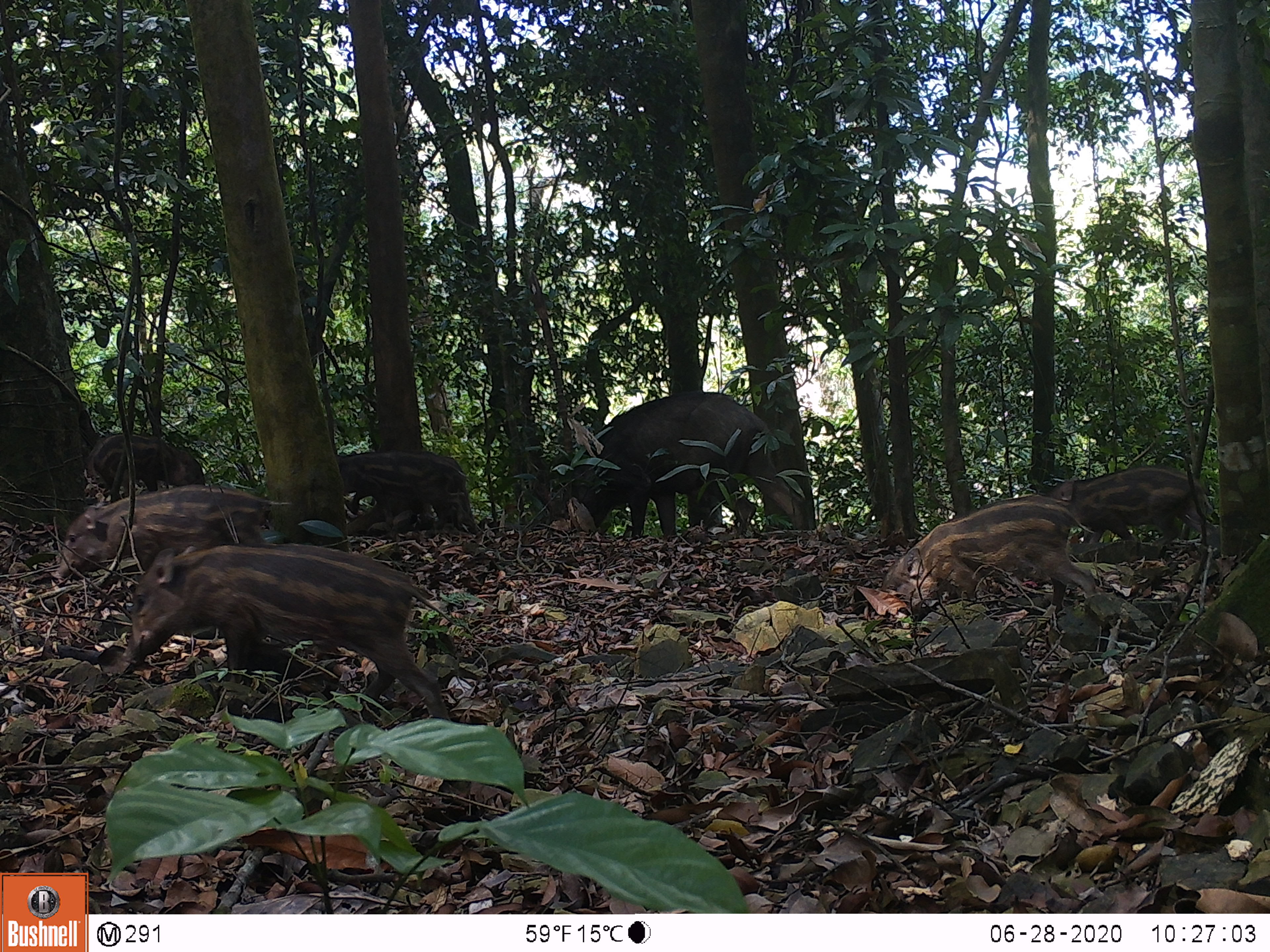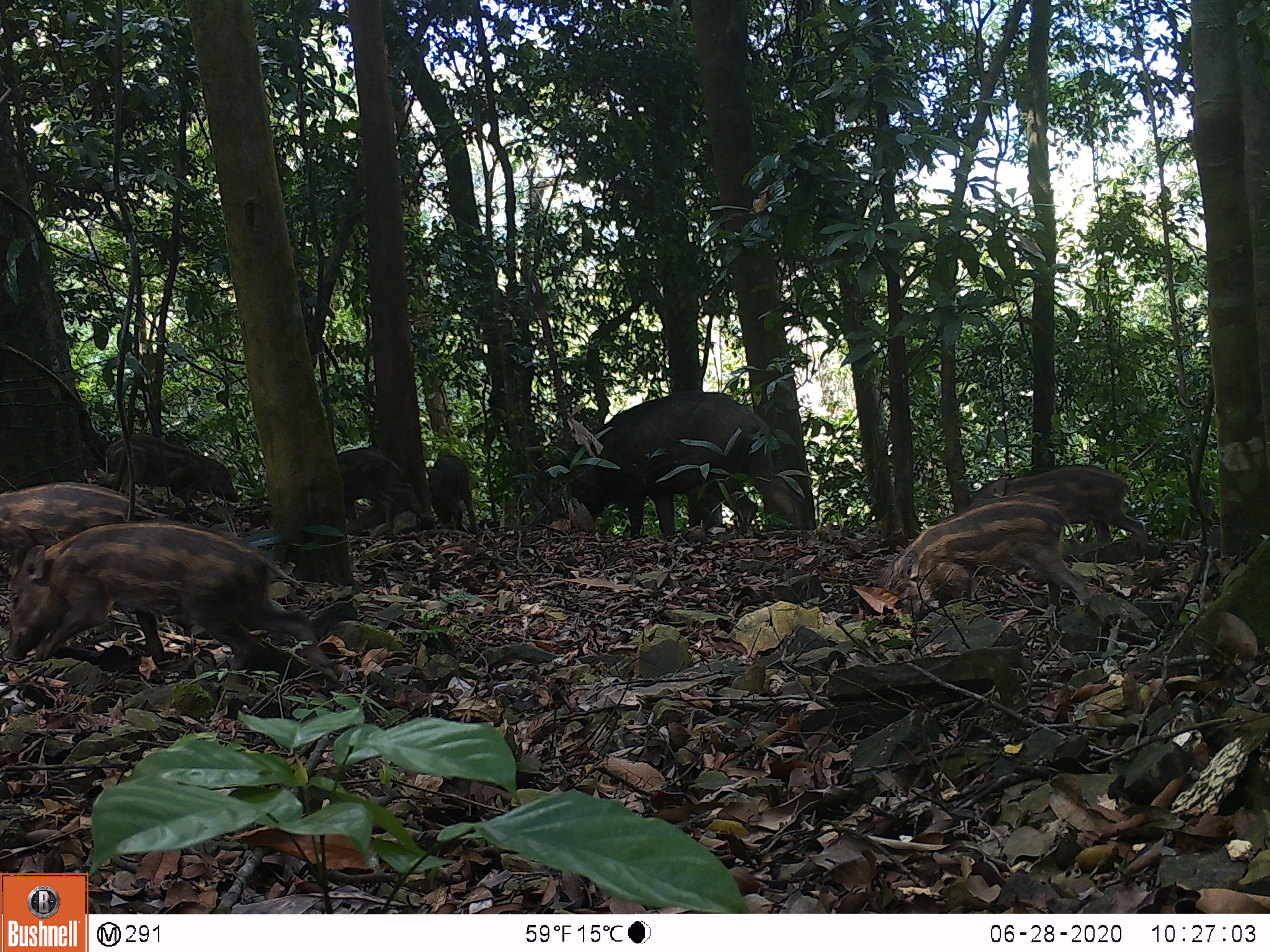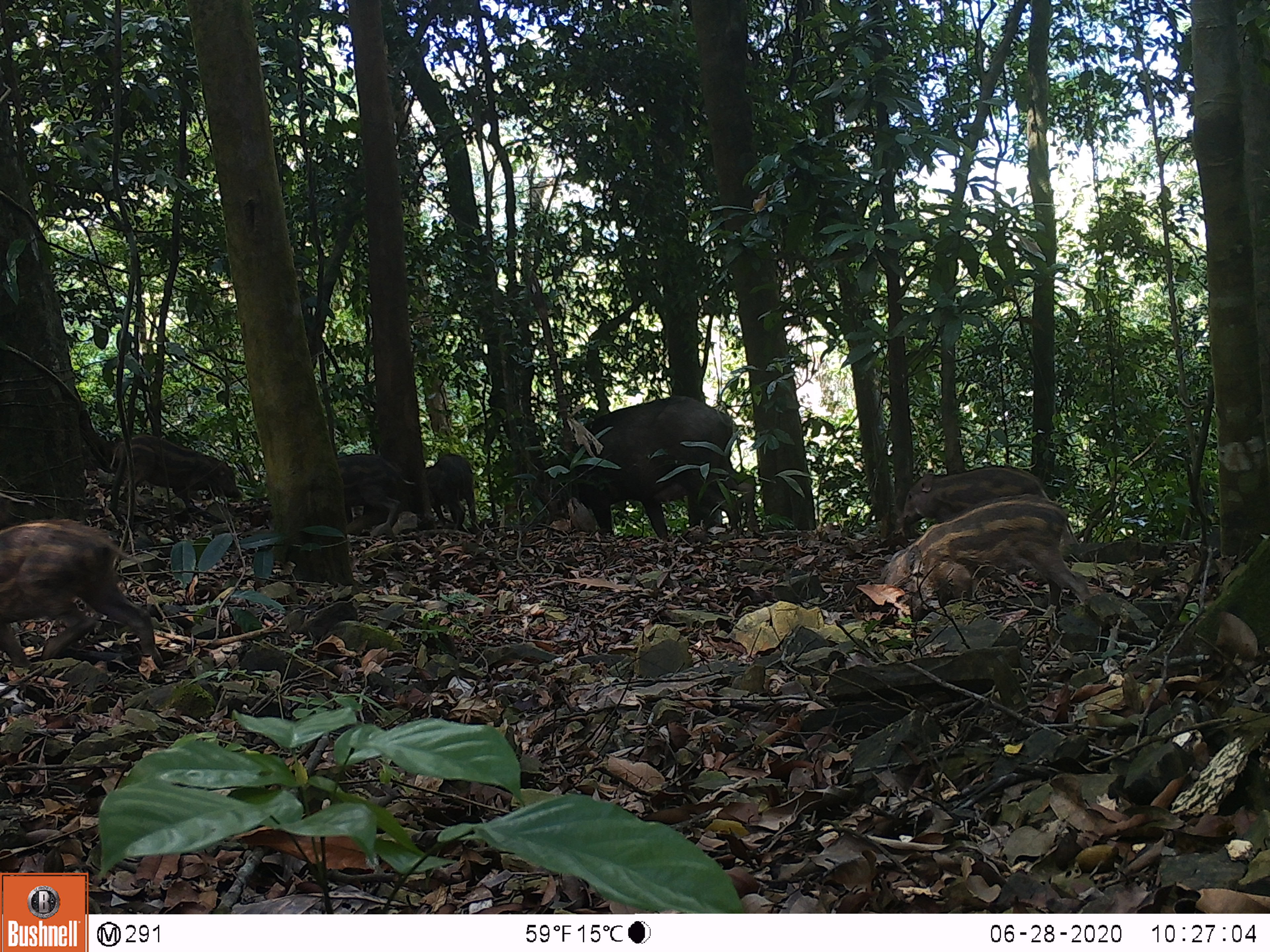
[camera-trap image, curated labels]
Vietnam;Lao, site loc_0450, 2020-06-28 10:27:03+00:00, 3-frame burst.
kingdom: Animalia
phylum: Chordata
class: Mammalia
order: Artiodactyla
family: Suidae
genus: Sus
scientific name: Sus scrofa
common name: eurasian wild pig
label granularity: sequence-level